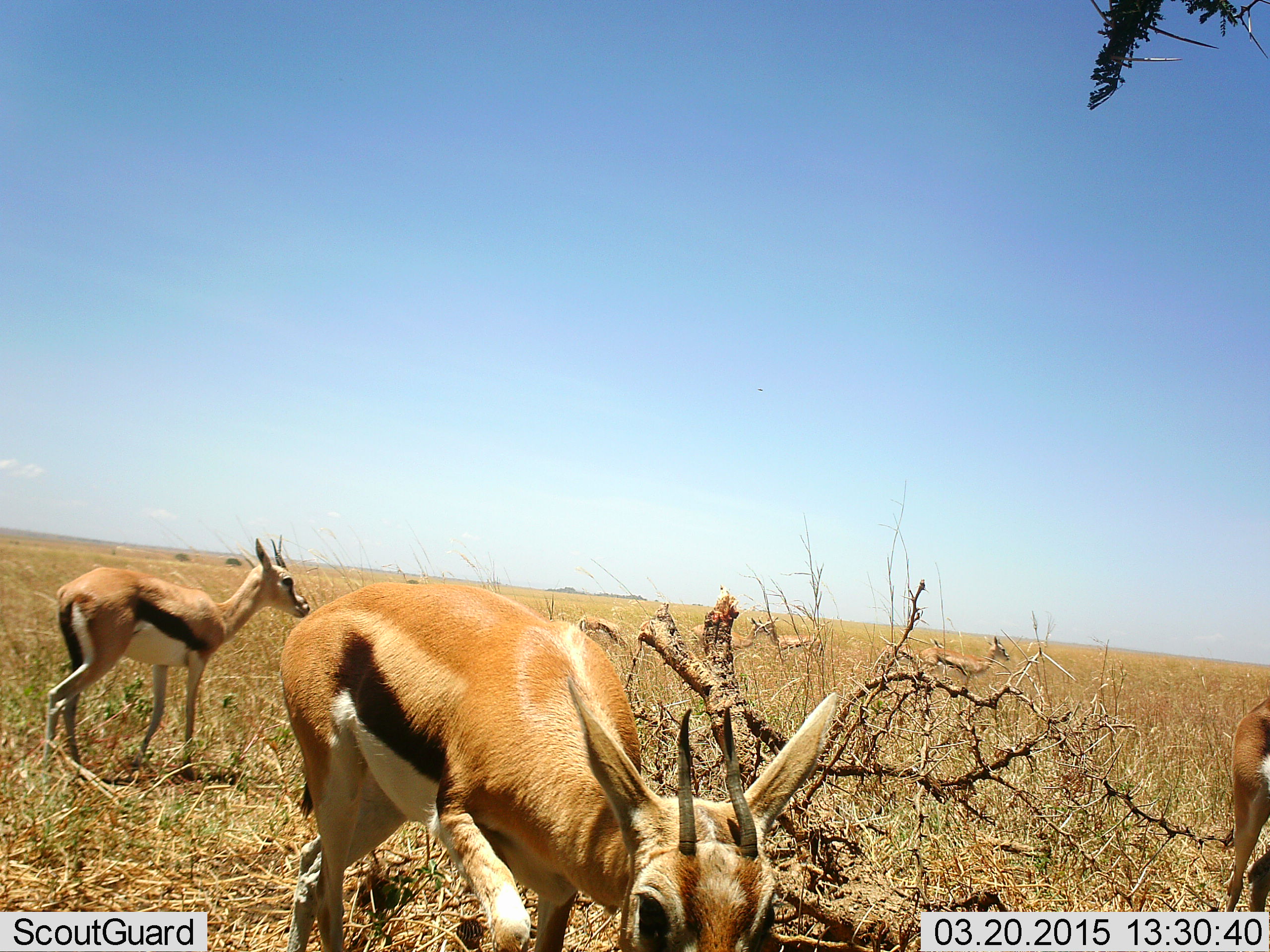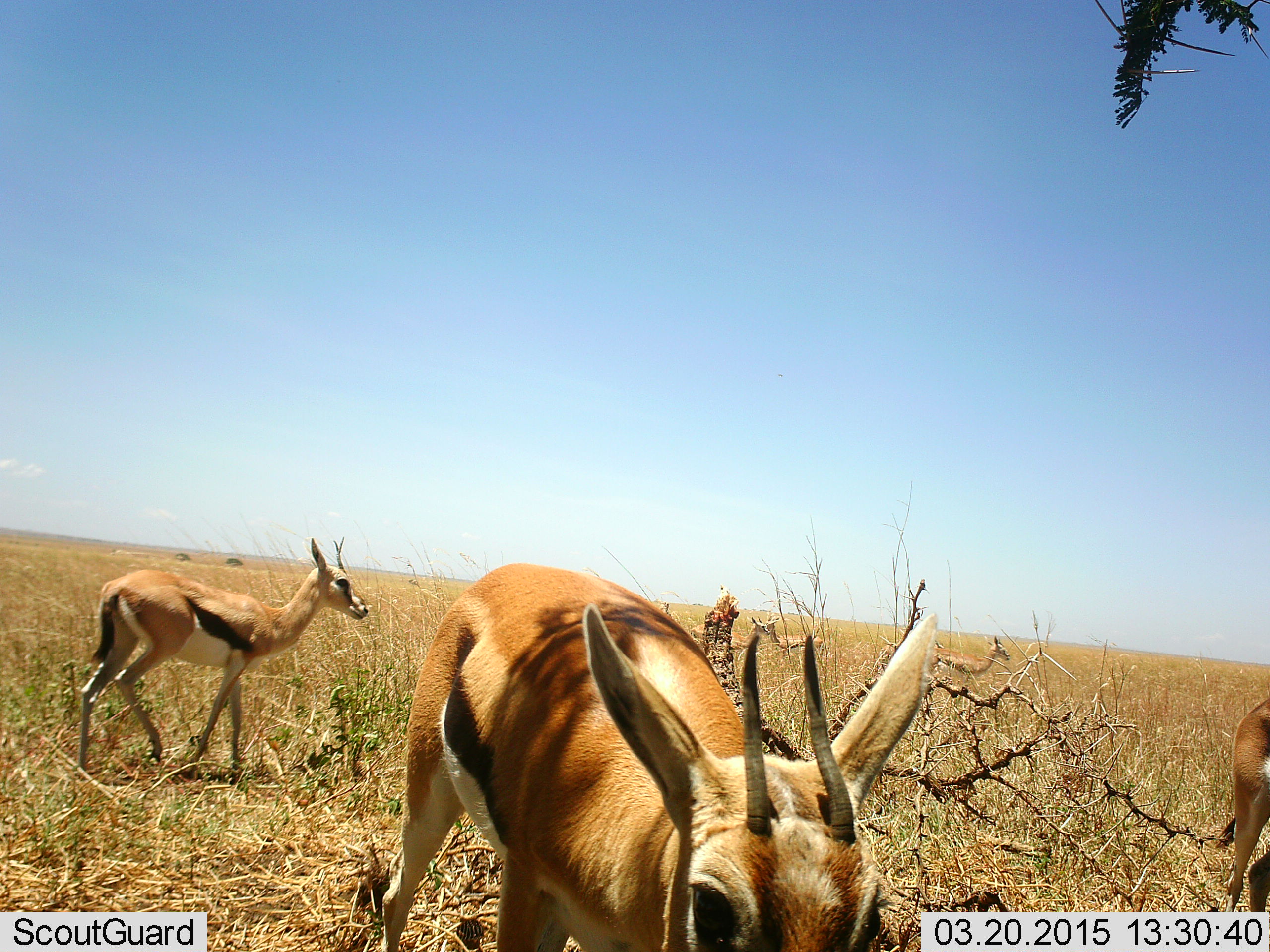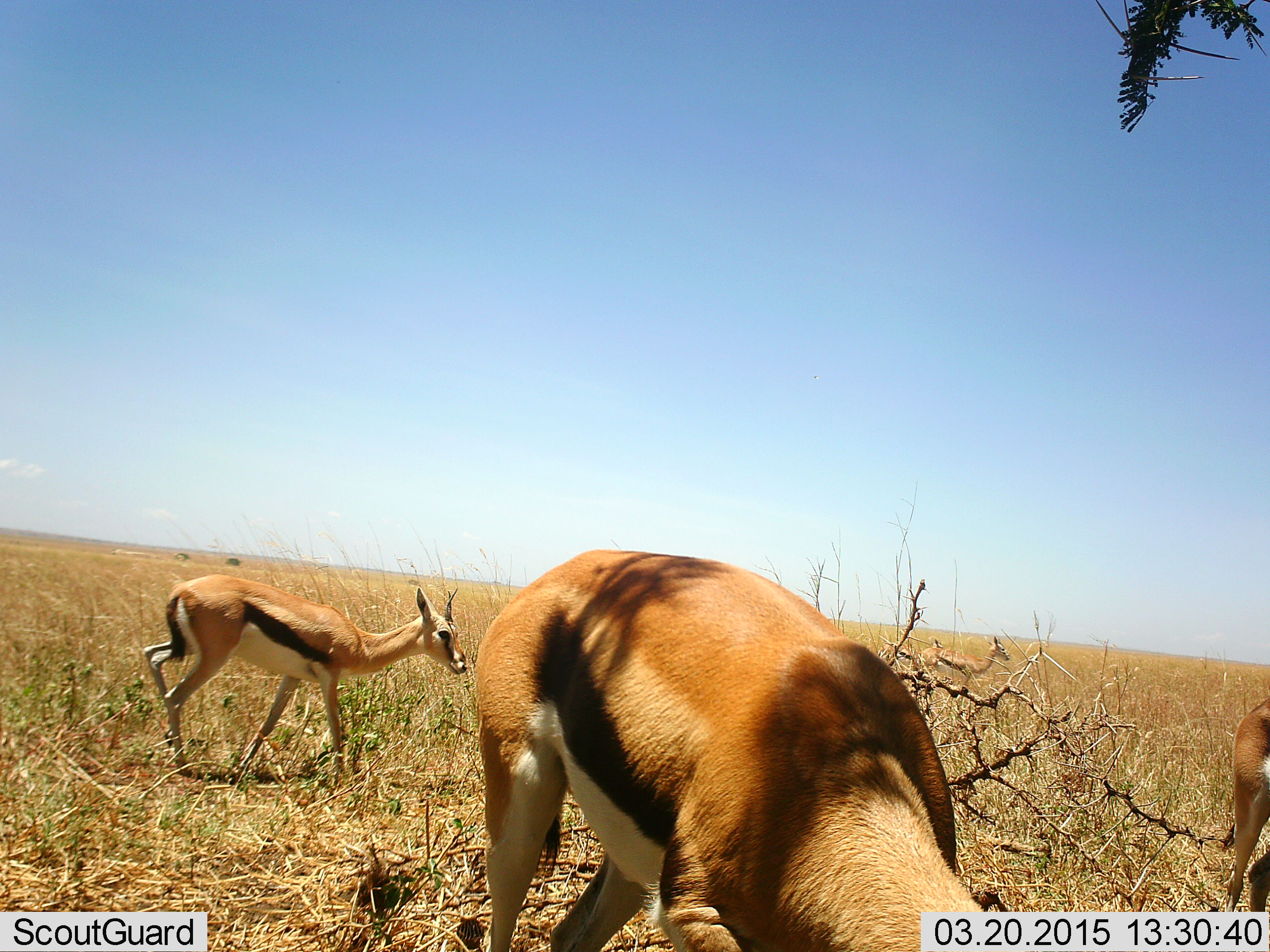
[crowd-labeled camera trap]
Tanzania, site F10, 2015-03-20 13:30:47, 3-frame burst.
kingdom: Animalia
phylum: Chordata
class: Mammalia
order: Artiodactyla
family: Bovidae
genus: Eudorcas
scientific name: Eudorcas thomsonii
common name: thomson's gazelle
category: gazellethomsons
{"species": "gazellethomsons (thomson's gazelle) (Eudorcas thomsonii)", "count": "3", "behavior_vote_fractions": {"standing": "80%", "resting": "10%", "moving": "70%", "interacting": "0%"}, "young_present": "0%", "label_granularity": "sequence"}